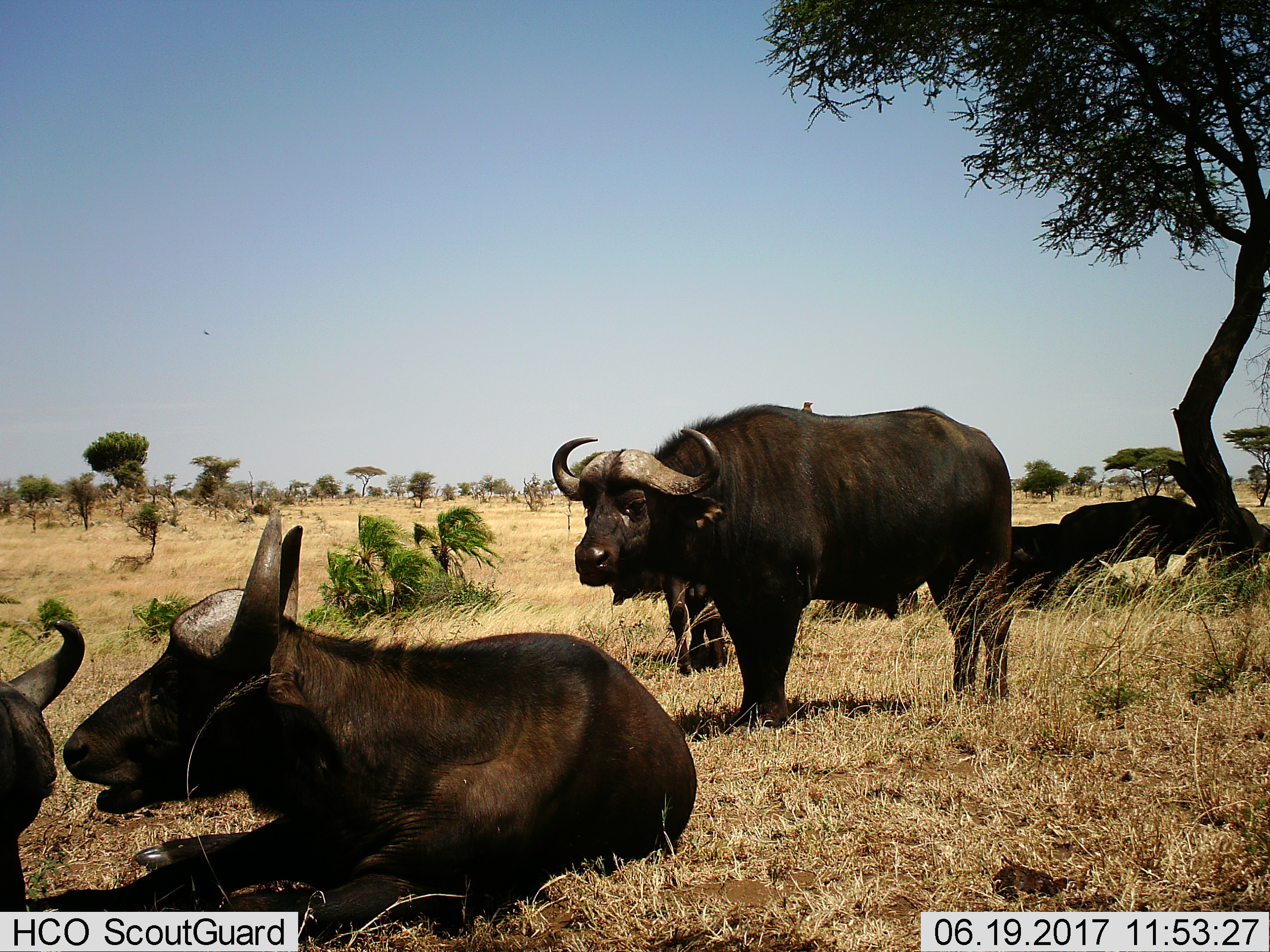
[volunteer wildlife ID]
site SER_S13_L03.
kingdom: Animalia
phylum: Chordata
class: Mammalia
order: Artiodactyla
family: Bovidae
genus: Syncerus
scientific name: Syncerus caffer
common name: african buffalo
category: buffalo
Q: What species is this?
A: Buffalo (african buffalo) (Syncerus caffer).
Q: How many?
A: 7.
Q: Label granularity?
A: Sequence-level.